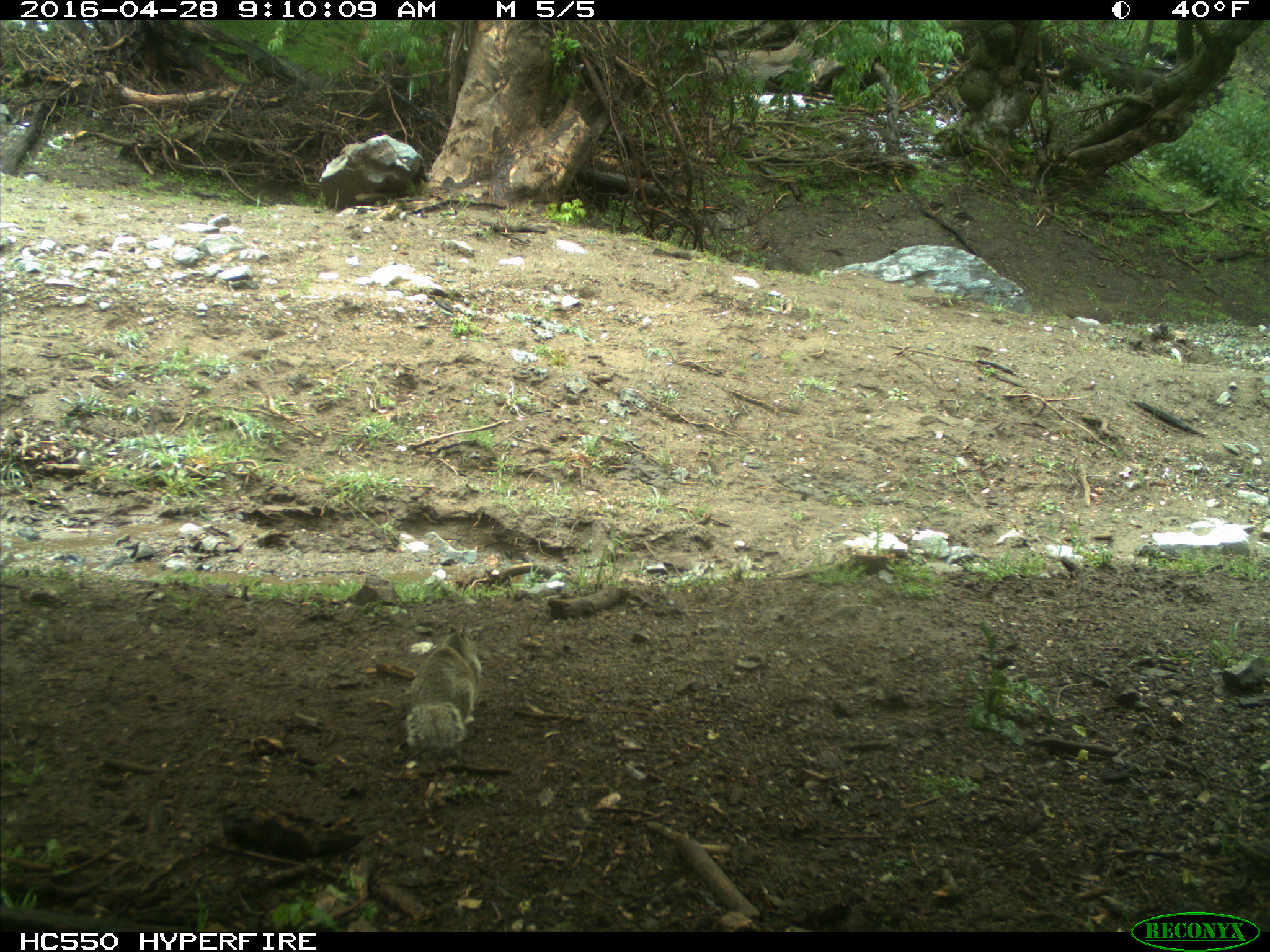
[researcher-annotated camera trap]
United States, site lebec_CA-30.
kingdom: Animalia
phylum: Chordata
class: Mammalia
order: Rodentia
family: Sciuridae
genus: Otospermophilus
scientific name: Otospermophilus beecheyi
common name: california ground squirrel